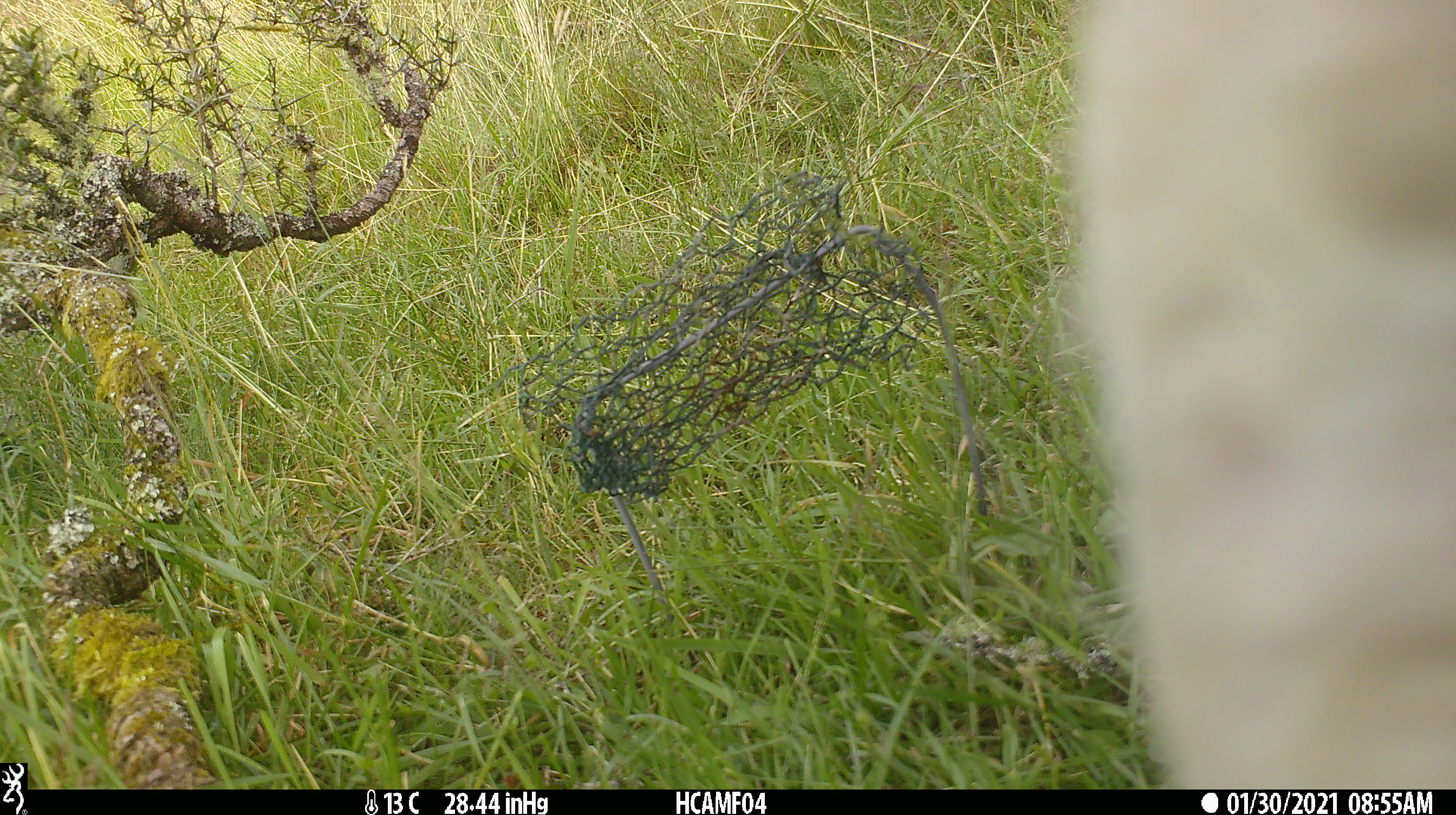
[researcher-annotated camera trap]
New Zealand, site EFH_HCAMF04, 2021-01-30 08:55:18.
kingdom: Animalia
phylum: Chordata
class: Mammalia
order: Artiodactyla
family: Bovidae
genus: Bos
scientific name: Bos taurus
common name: domestic cow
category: cow